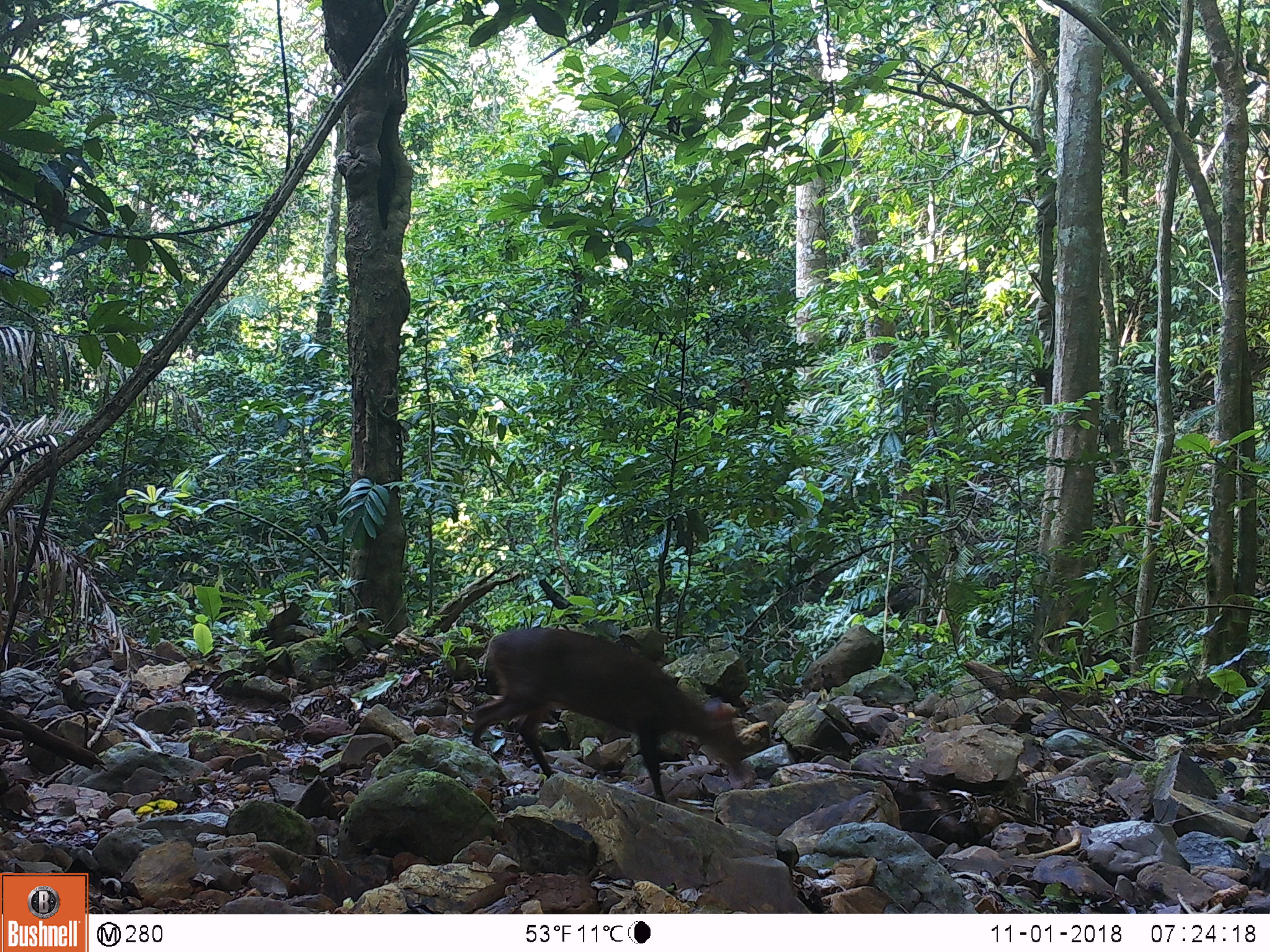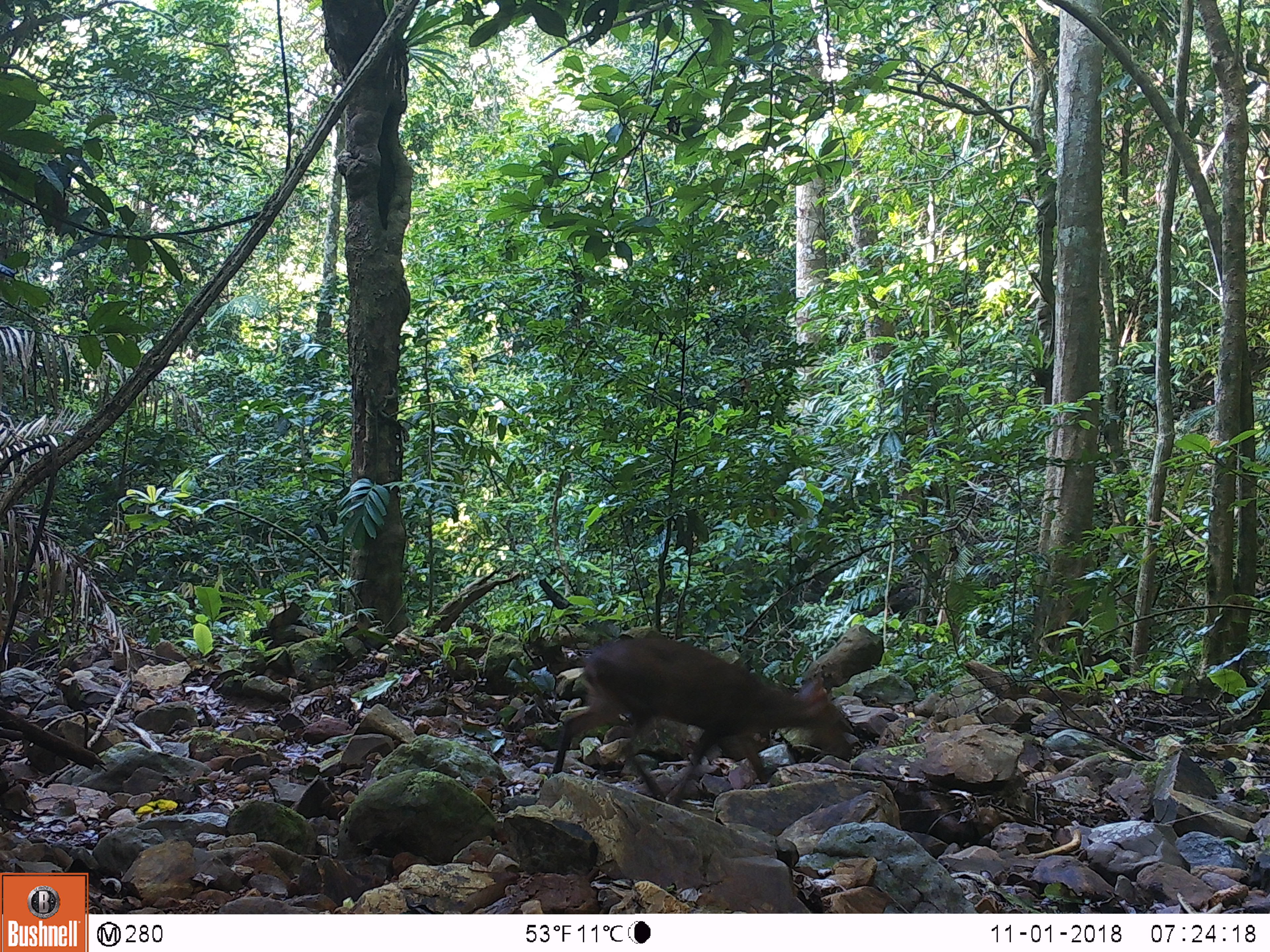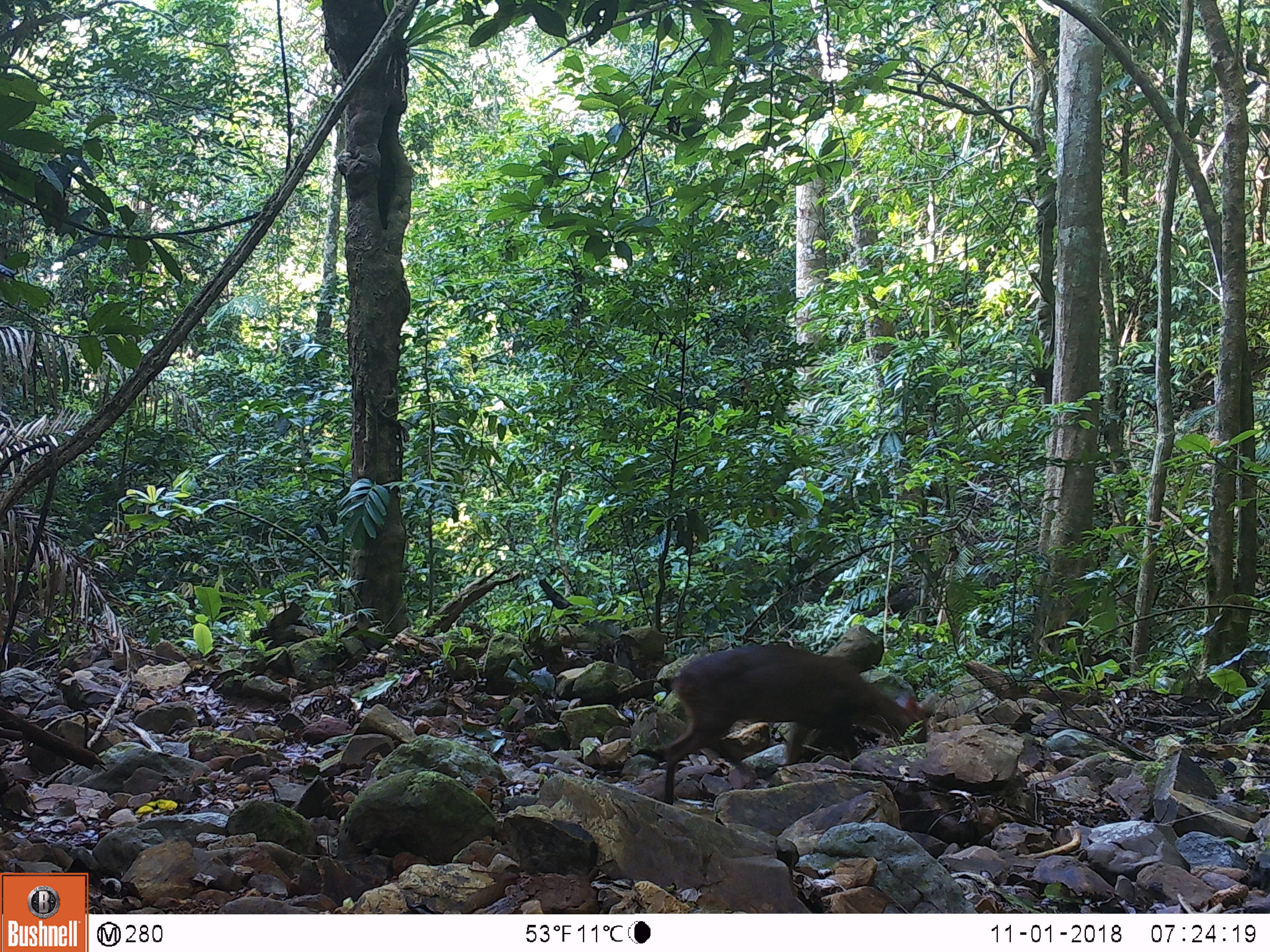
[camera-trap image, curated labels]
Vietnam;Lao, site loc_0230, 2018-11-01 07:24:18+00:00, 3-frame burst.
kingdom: Animalia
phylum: Chordata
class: Mammalia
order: Artiodactyla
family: Cervidae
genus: Muntiacus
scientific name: Muntiacus vuquangensis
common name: large-antlered muntjac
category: large antlered muntjac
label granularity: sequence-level